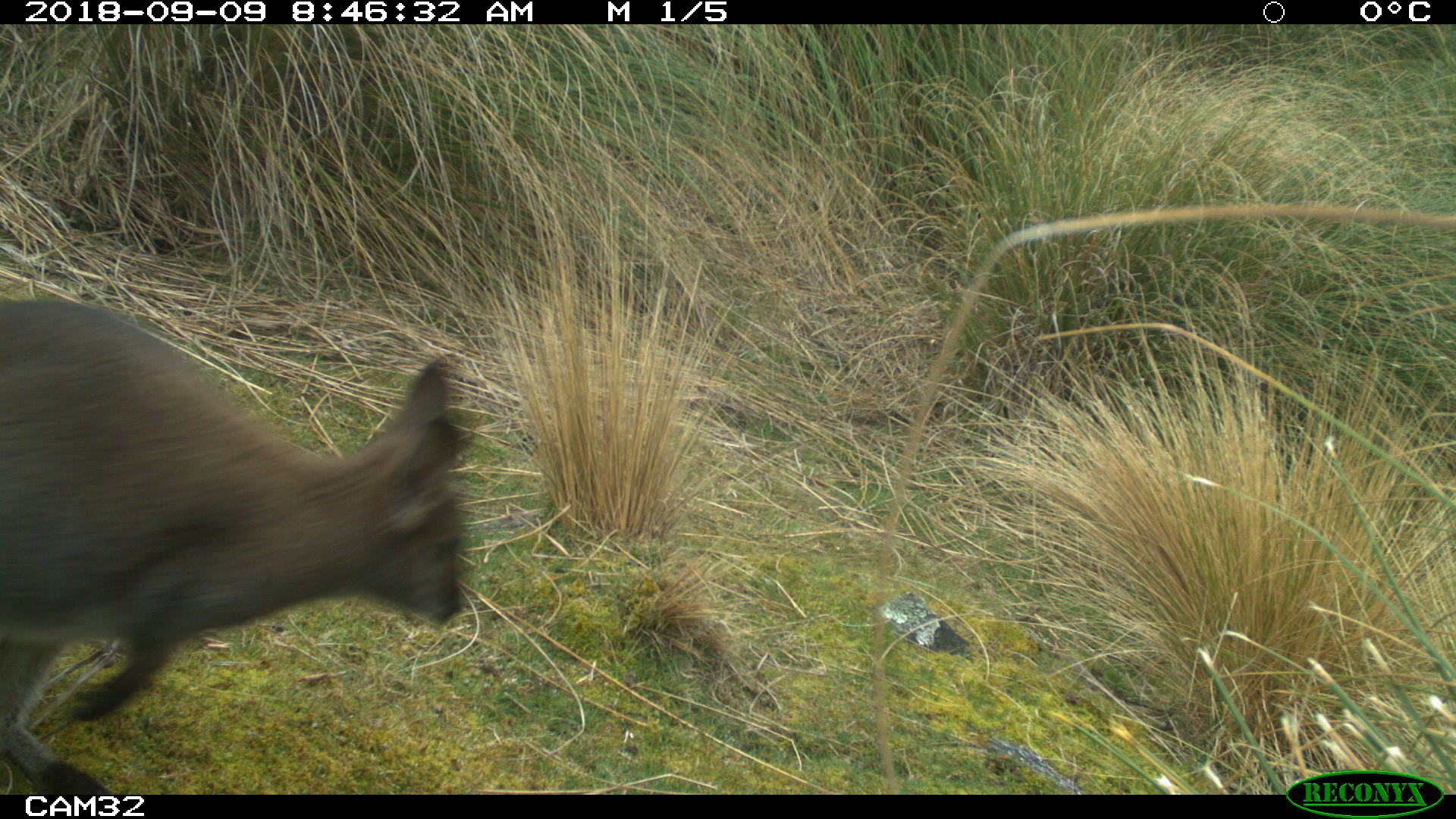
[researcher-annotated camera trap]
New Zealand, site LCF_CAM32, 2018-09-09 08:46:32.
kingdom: Animalia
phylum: Chordata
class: Mammalia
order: Diprotodontia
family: Macropodidae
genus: Notamacropus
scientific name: Notamacropus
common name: wallaby